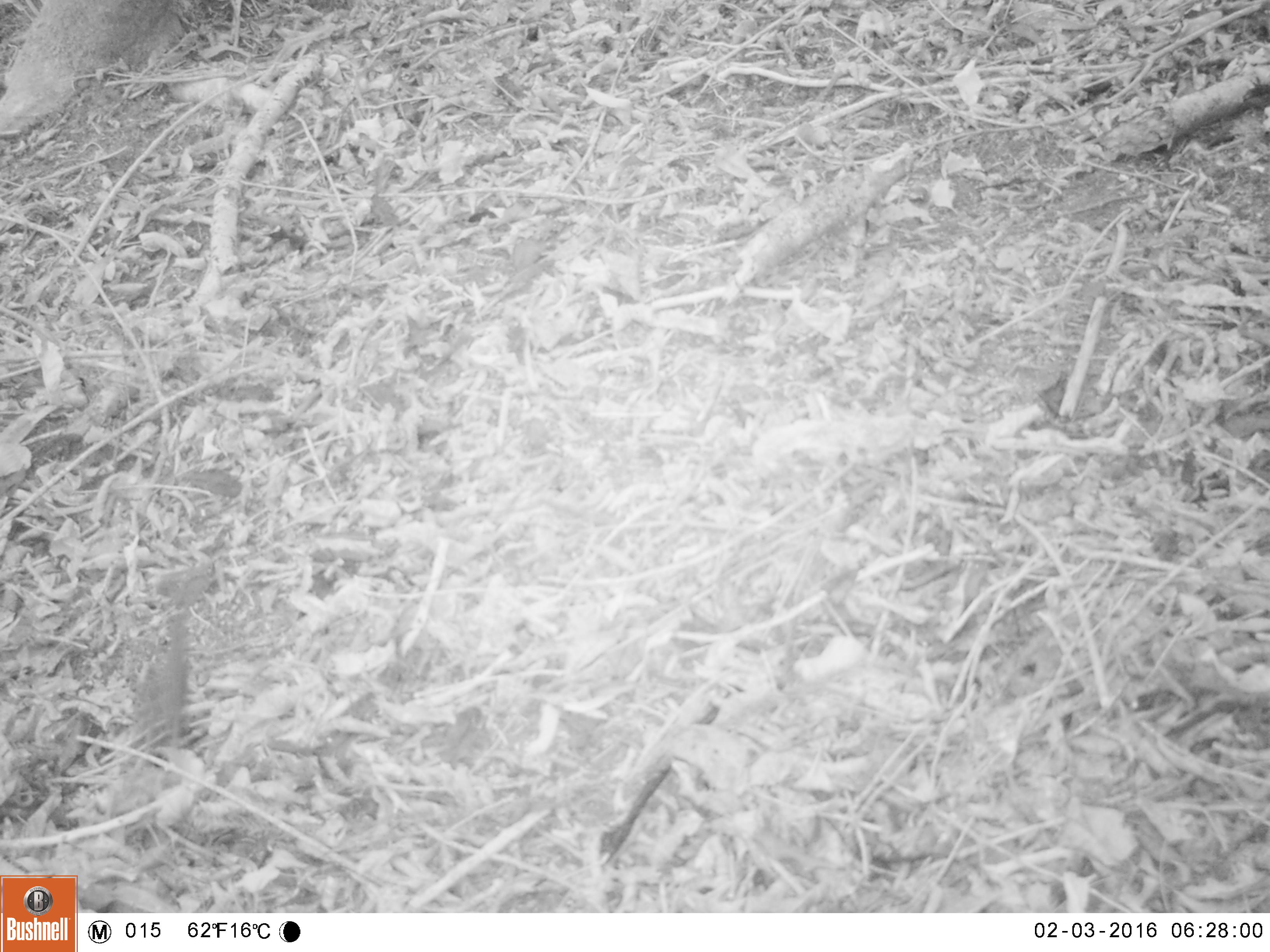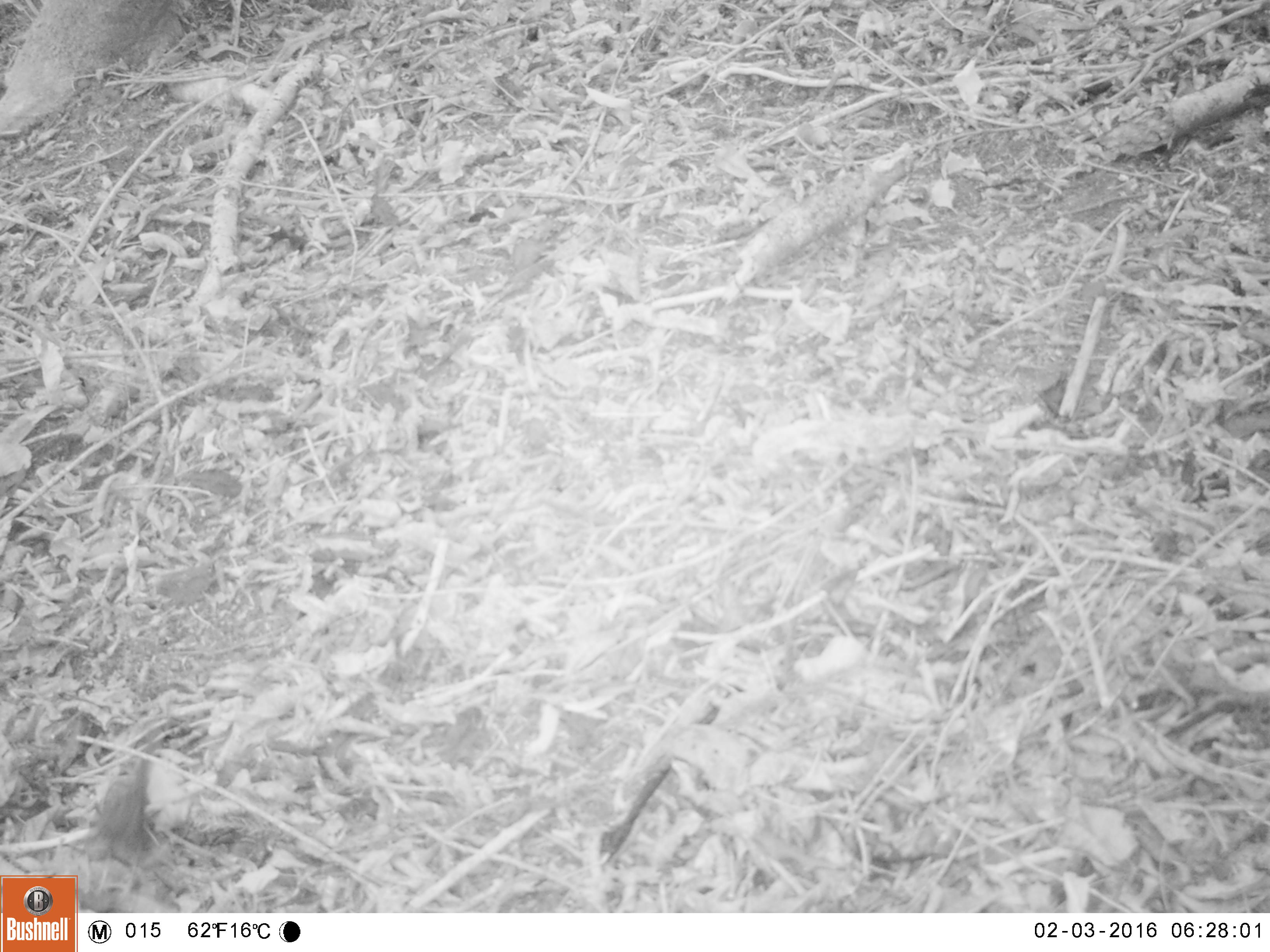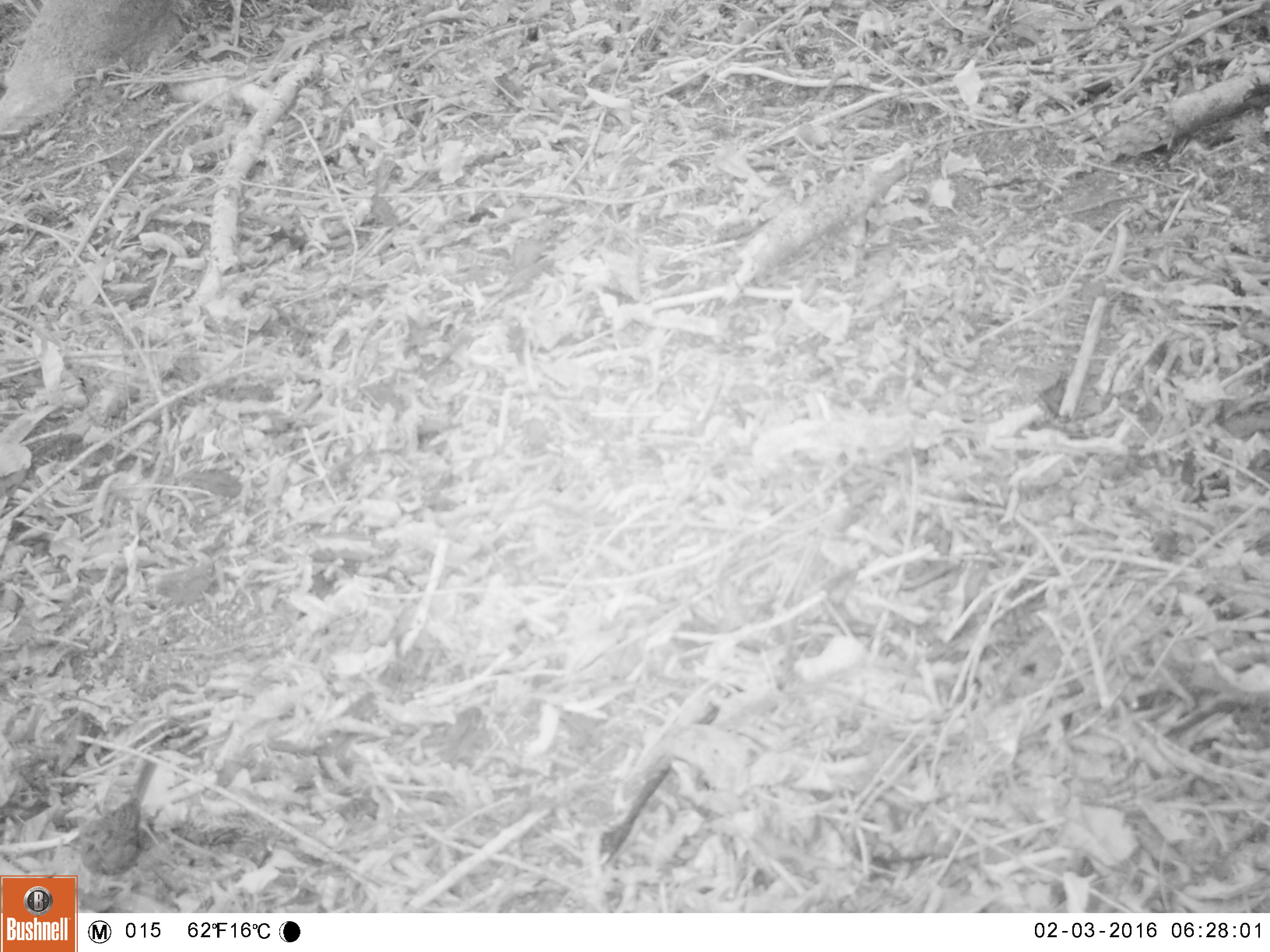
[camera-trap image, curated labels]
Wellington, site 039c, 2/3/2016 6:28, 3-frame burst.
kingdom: Animalia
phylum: Chordata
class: Aves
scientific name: Aves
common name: bird